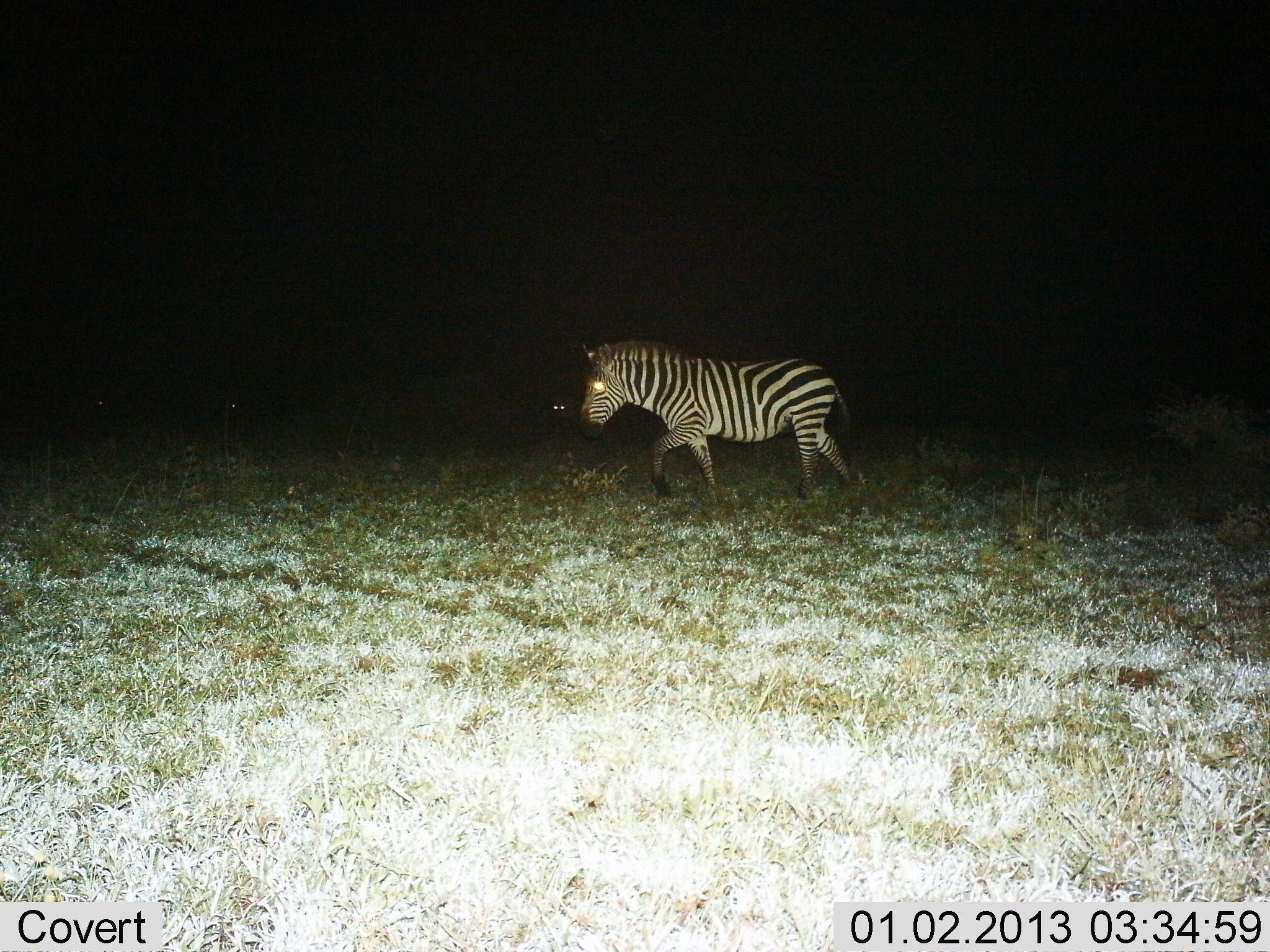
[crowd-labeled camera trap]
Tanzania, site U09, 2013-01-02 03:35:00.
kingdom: Animalia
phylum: Chordata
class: Mammalia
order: Perissodactyla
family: Equidae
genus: Equus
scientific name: Equus quagga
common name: plains zebra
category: zebra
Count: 1.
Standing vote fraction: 10%.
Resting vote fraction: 0%.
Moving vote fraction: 100%.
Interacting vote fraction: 0%.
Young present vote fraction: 0%.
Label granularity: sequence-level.